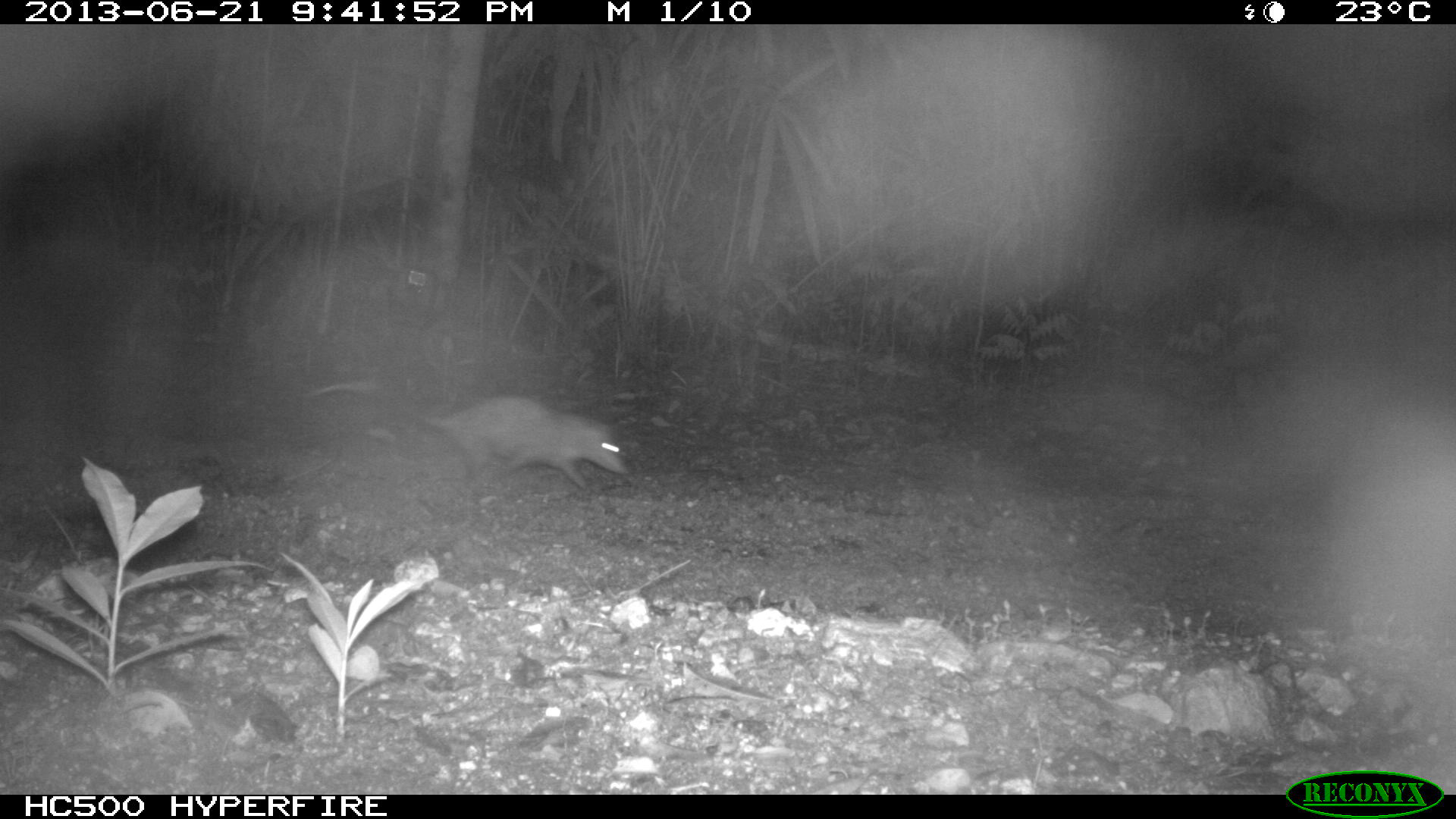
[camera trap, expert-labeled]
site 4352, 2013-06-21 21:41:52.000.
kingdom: Animalia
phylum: Chordata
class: Mammalia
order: Didelphimorphia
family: Didelphidae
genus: Didelphis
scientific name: Didelphis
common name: american opossums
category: didelphis sp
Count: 1.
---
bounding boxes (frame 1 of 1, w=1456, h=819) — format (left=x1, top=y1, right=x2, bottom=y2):
didelphis sp: (left=293, top=378, right=628, bottom=495)